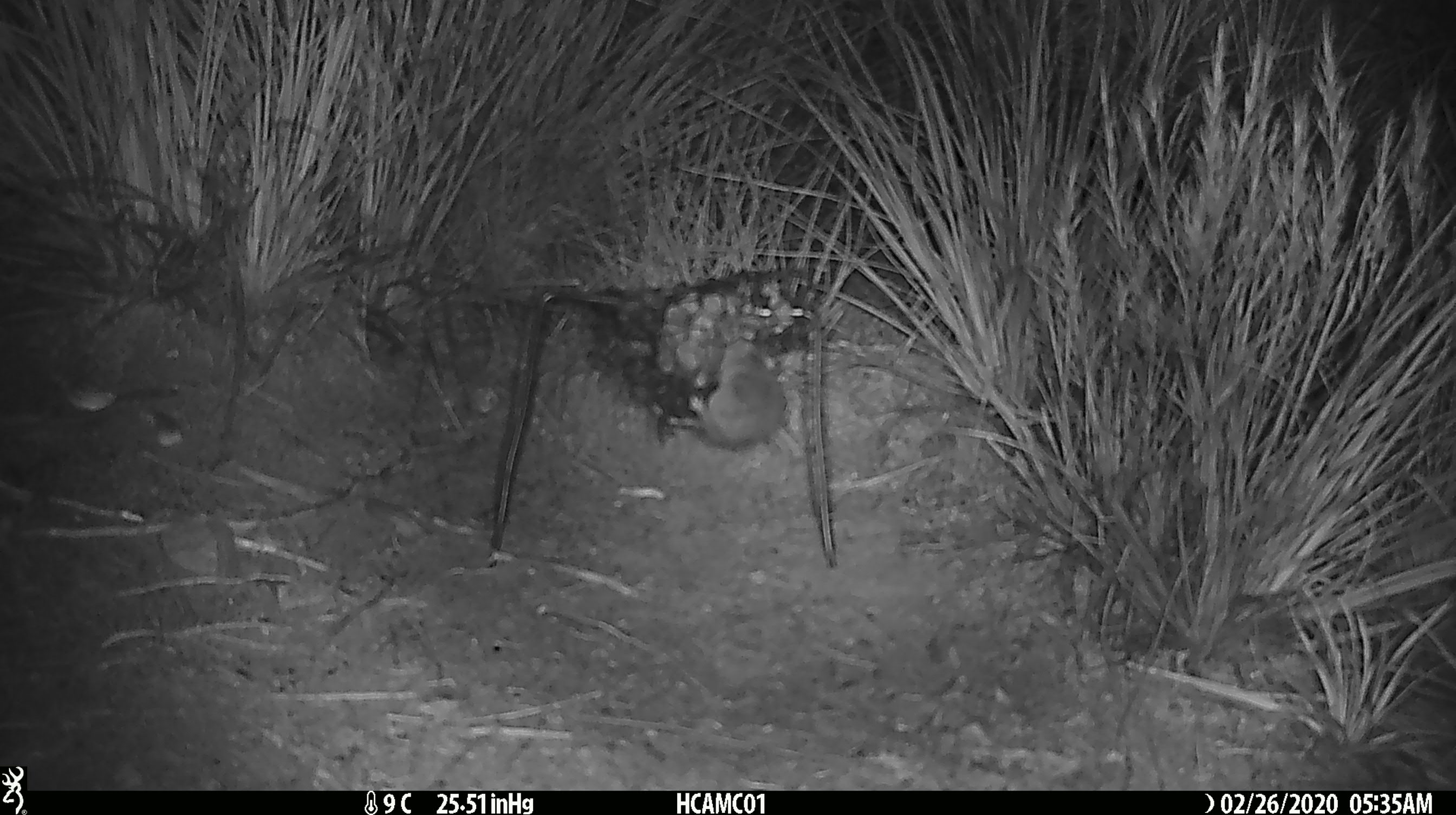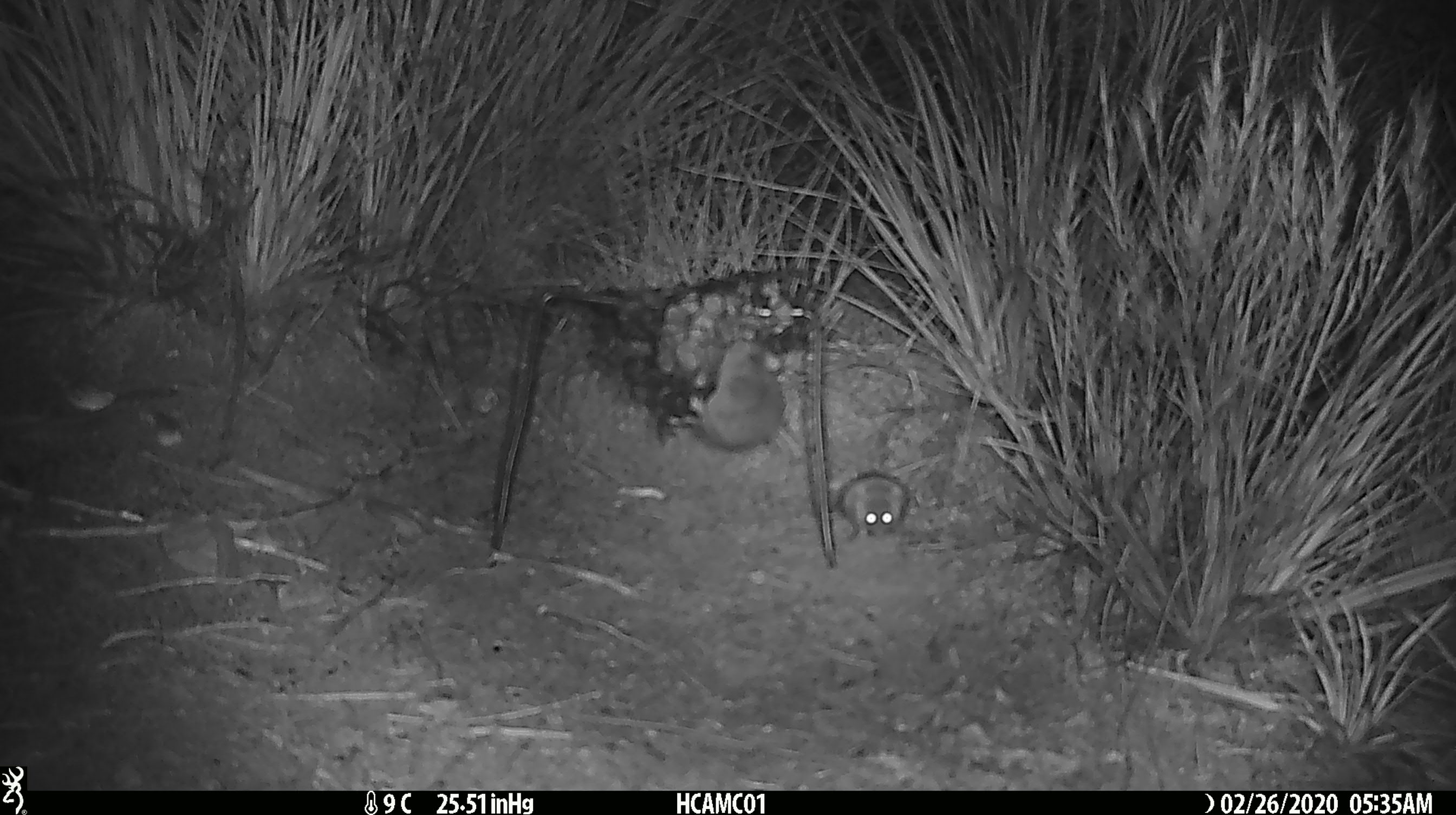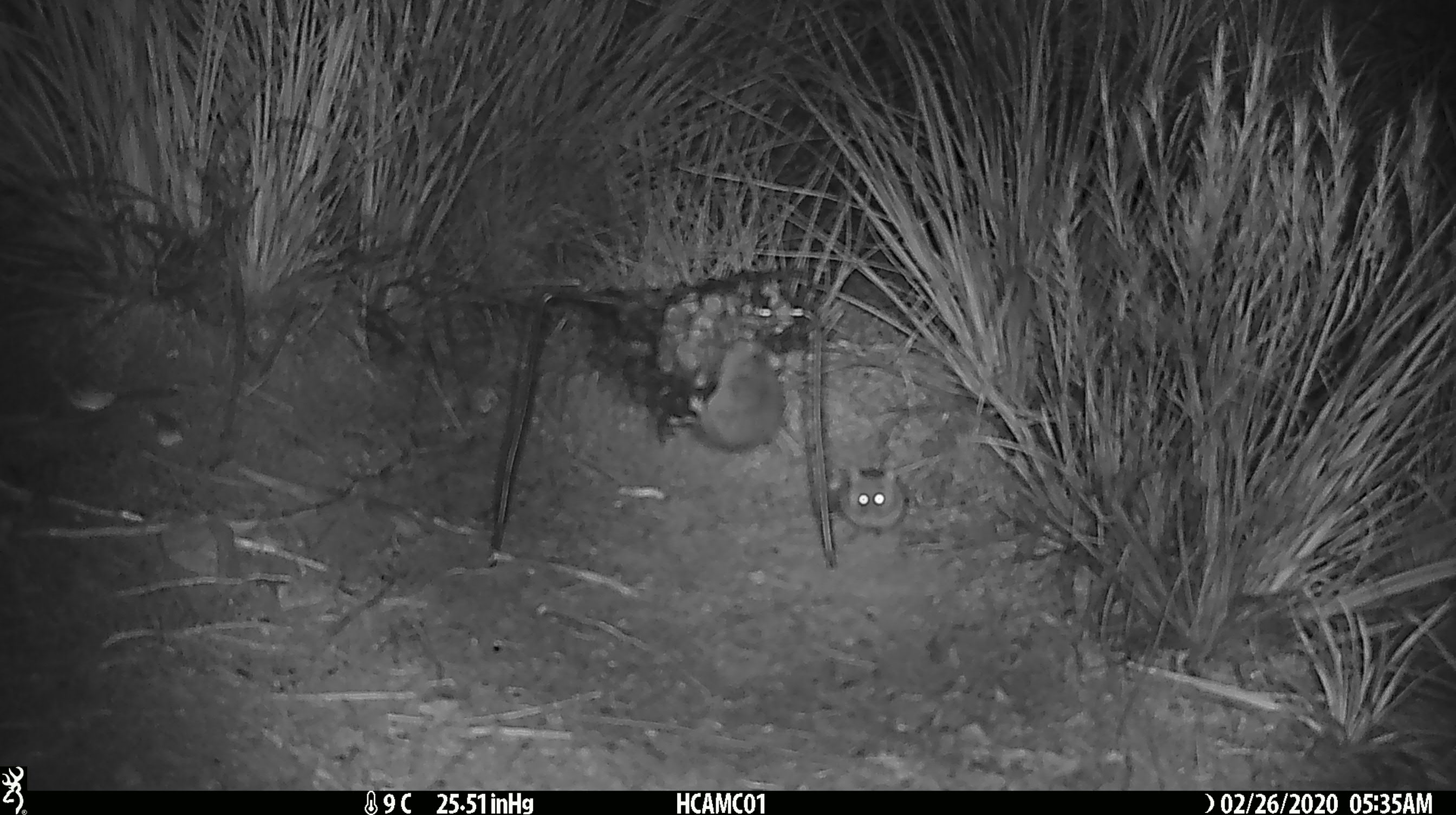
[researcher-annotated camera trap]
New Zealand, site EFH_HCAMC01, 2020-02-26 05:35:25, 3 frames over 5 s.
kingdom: Animalia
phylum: Chordata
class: Mammalia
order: Rodentia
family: Muridae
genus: Mus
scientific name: Mus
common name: mouse